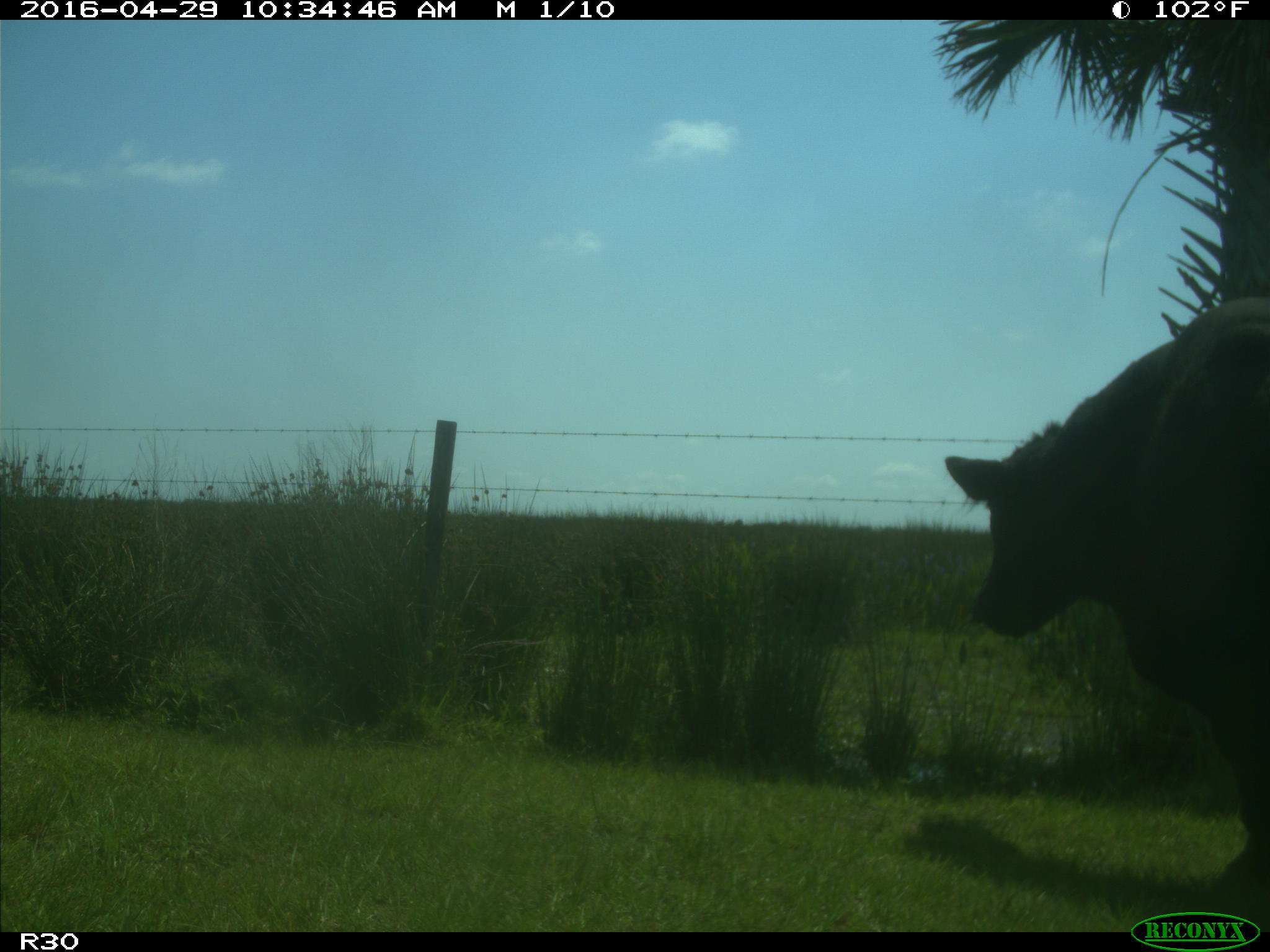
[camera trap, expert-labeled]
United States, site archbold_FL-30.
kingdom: Animalia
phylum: Chordata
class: Mammalia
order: Artiodactyla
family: Bovidae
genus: Bos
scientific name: Bos taurus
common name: domestic cow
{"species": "Bos taurus (domestic cow)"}